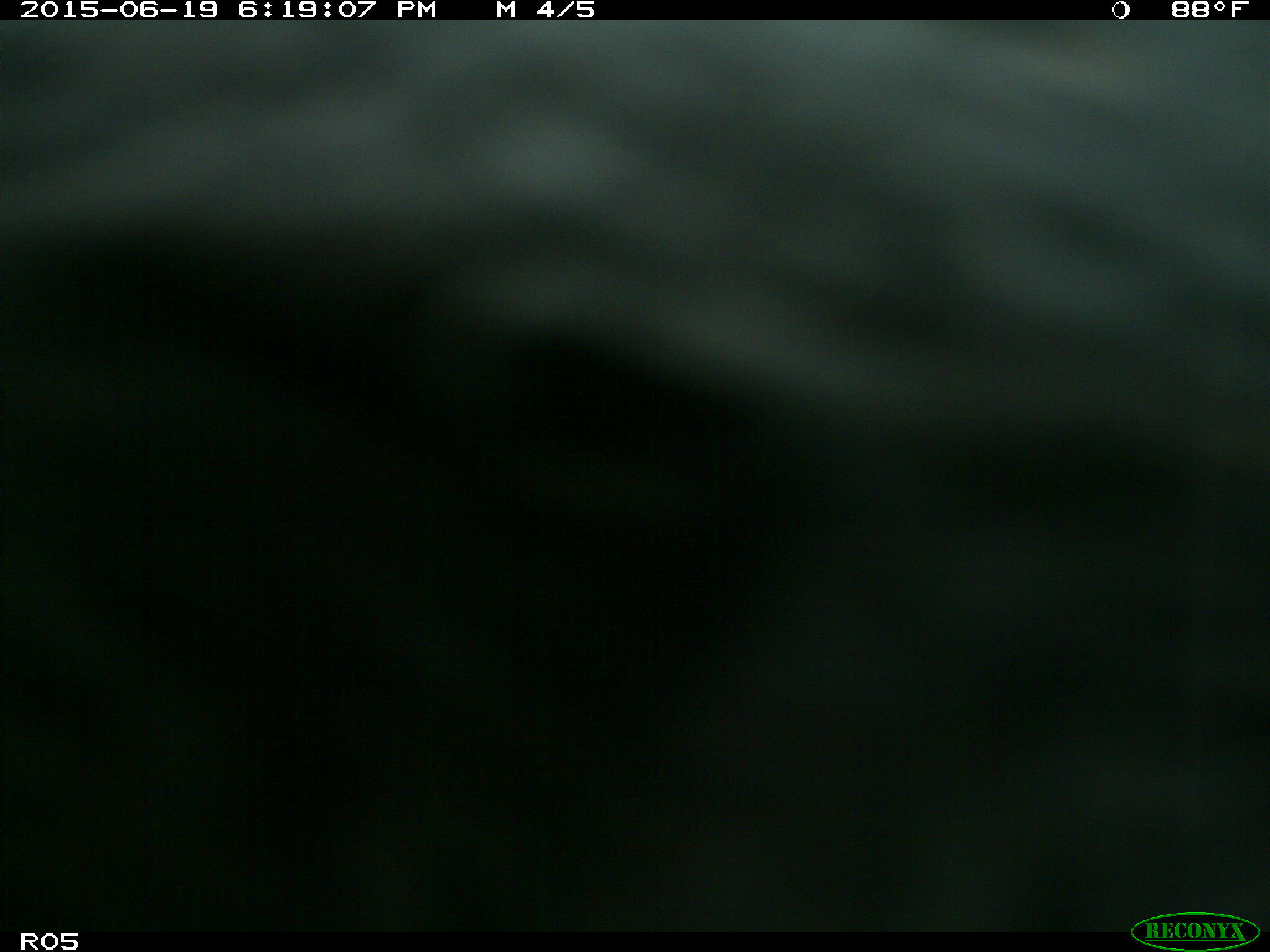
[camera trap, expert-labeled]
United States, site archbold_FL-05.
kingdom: Animalia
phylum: Chordata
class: Mammalia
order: Artiodactyla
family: Bovidae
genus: Bos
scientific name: Bos taurus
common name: domestic cow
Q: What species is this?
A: Bos taurus (domestic cow).